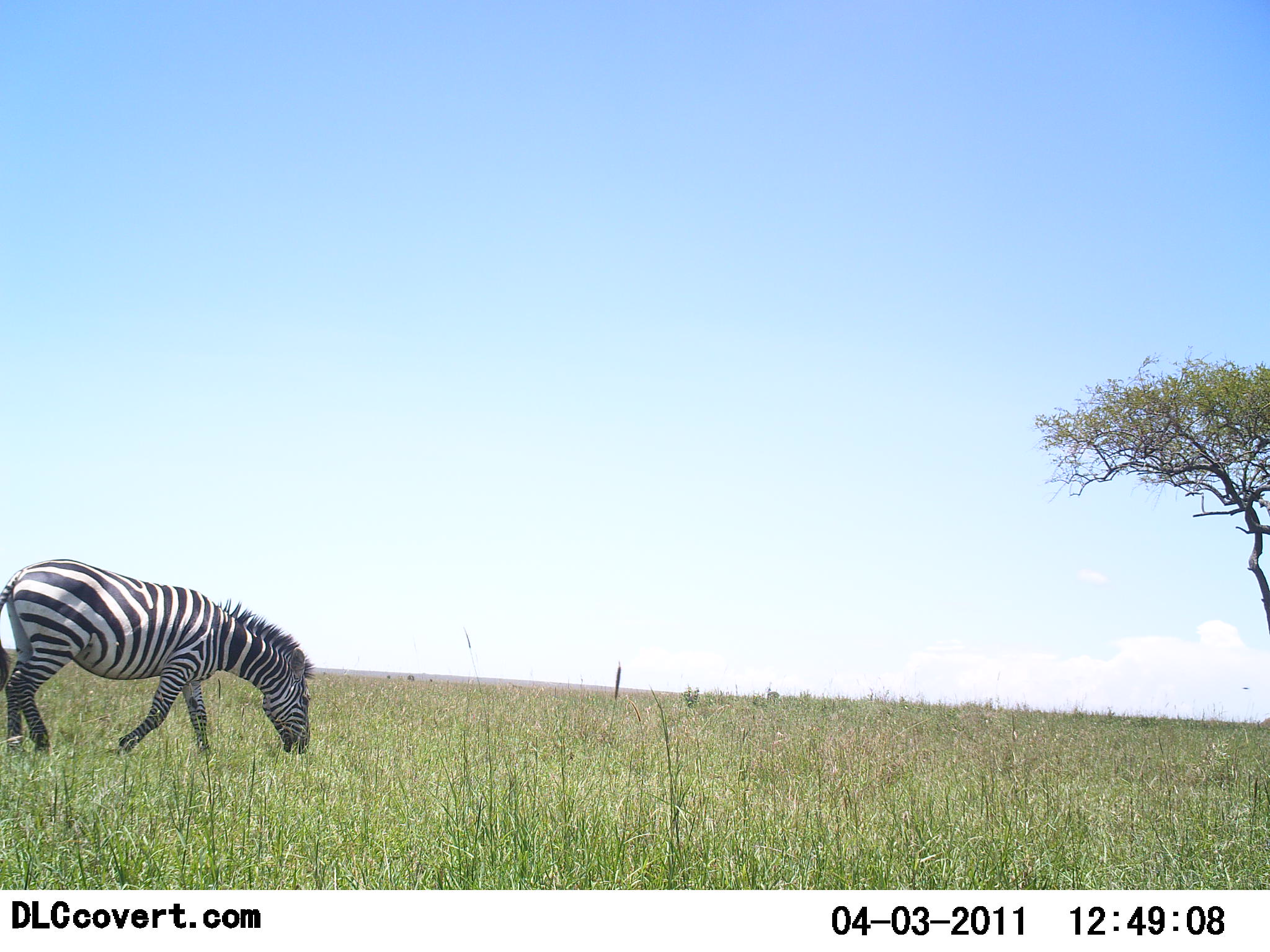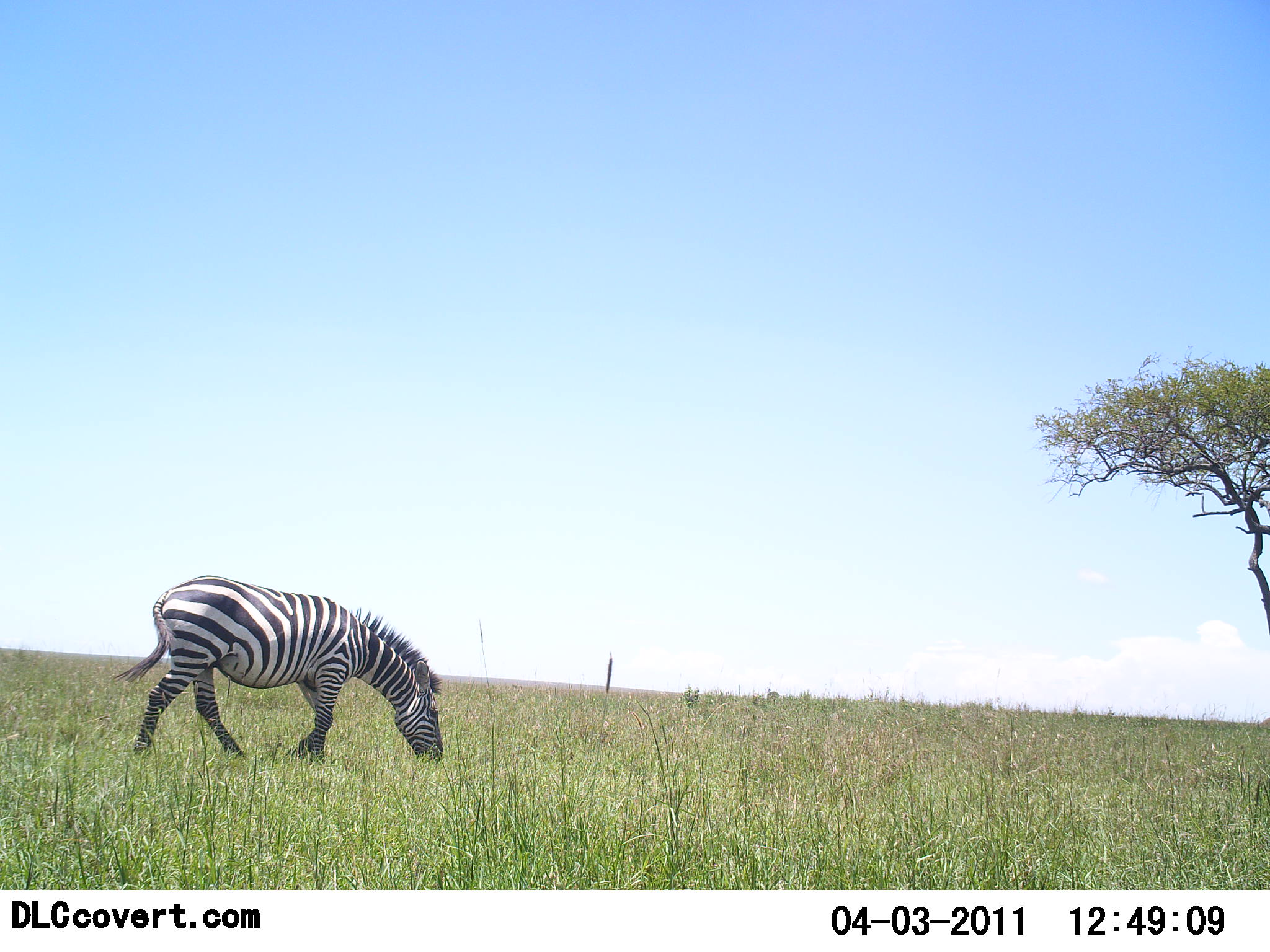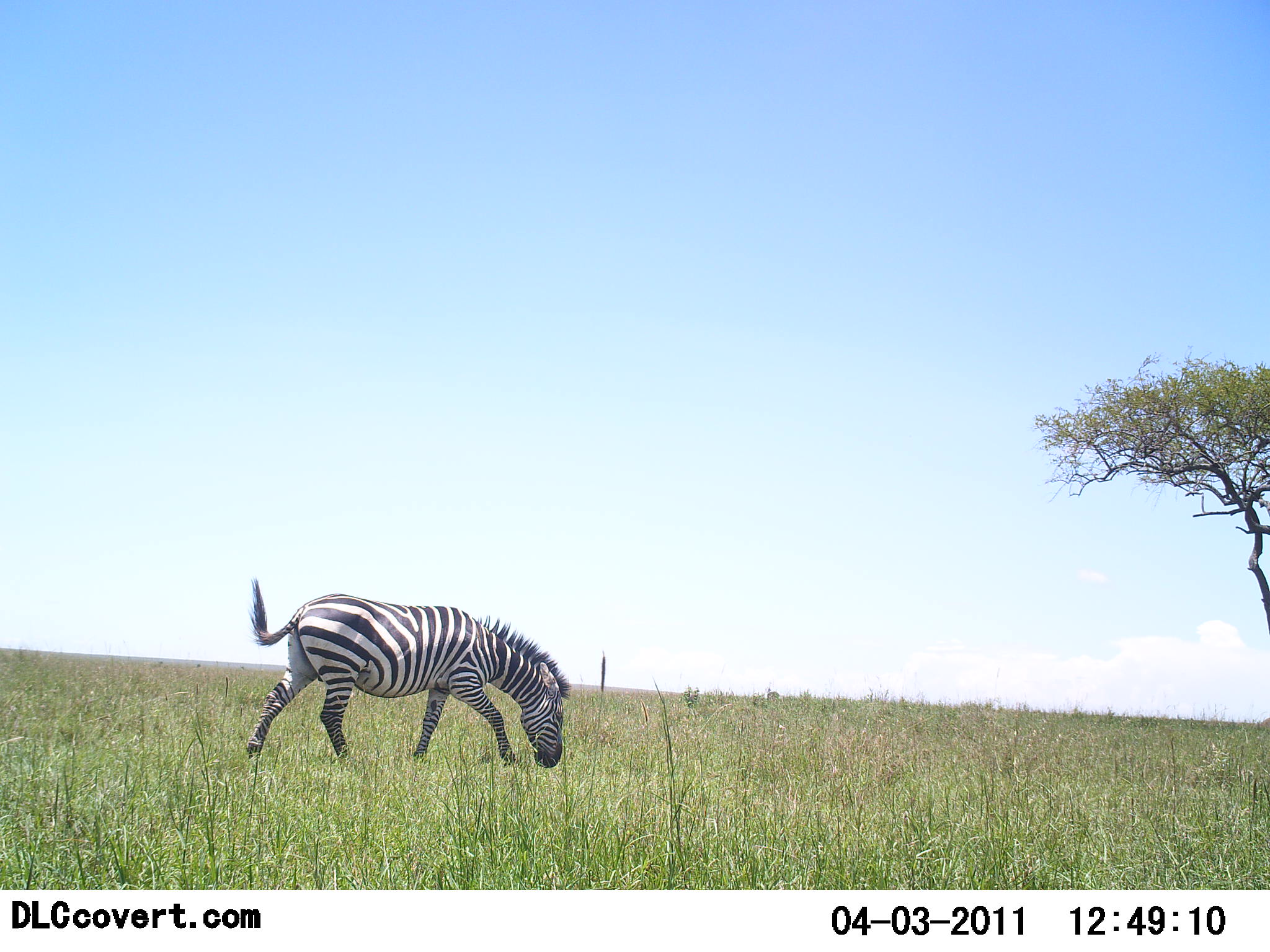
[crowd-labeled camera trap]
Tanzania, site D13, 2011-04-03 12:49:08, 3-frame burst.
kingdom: Animalia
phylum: Chordata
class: Mammalia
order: Perissodactyla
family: Equidae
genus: Equus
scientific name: Equus quagga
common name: plains zebra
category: zebra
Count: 1.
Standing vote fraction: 0%.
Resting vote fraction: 0%.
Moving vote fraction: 85%.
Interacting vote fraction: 0%.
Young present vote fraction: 0%.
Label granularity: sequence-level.